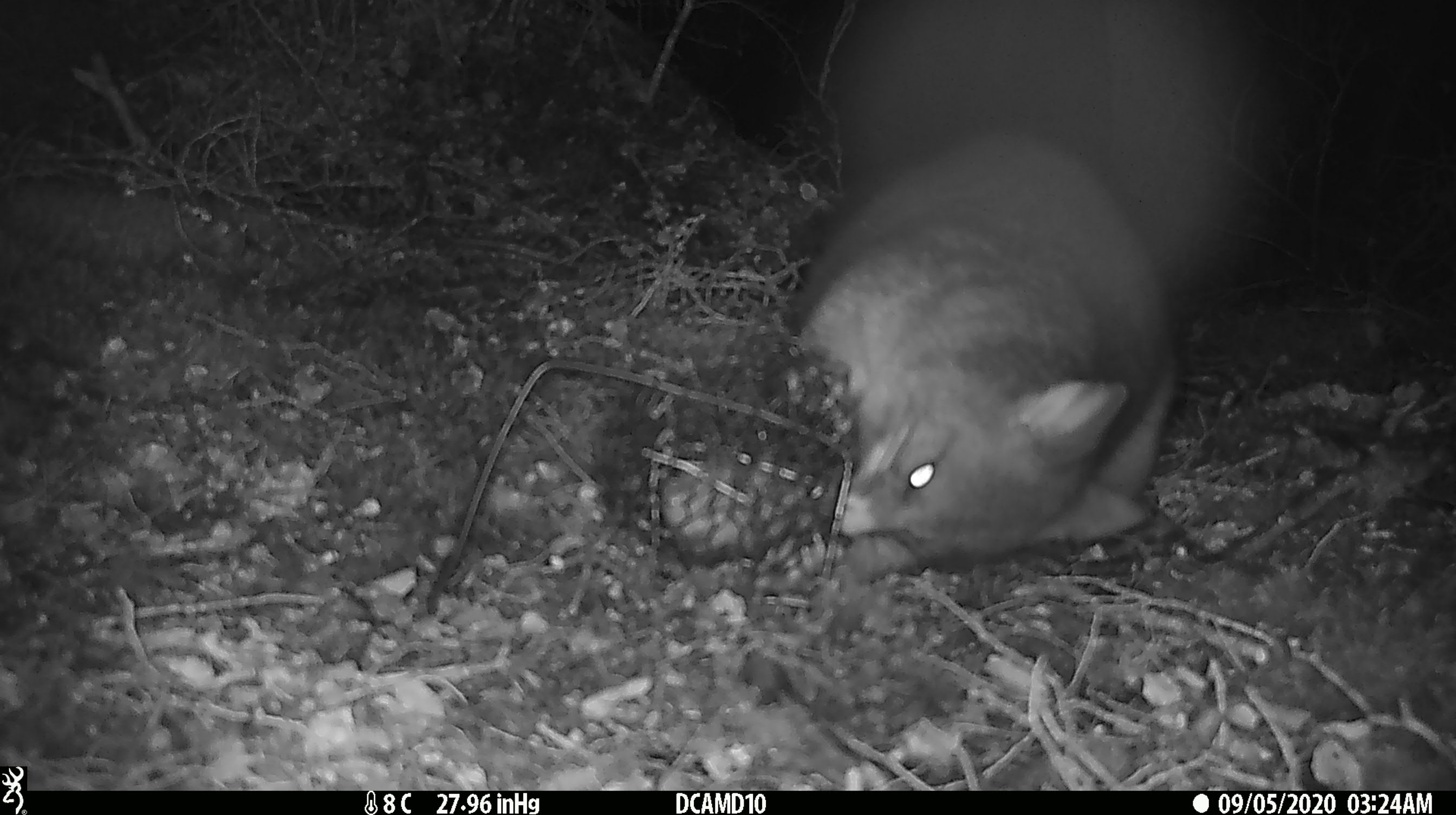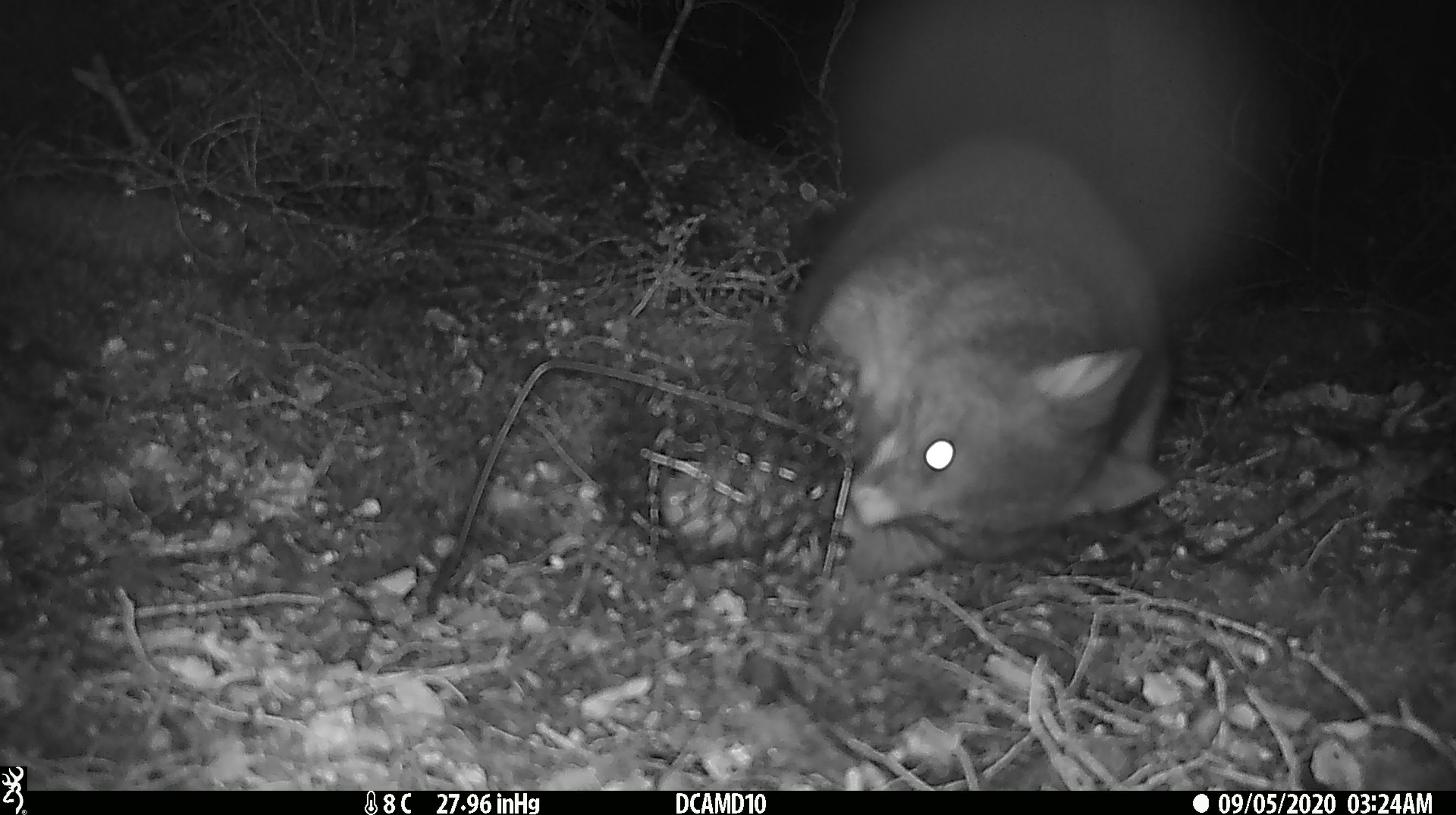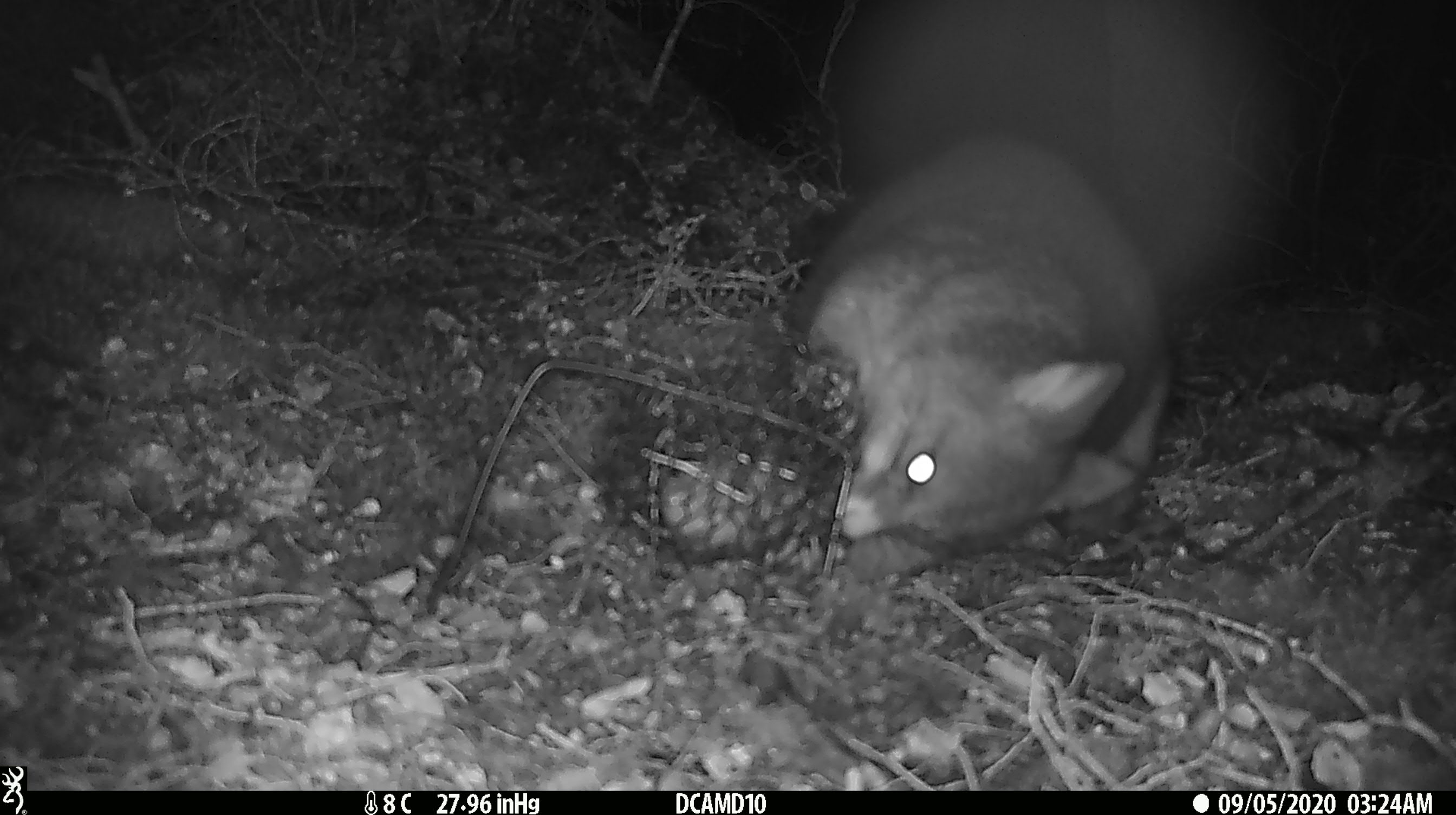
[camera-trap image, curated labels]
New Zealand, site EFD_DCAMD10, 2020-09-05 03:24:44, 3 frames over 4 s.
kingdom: Animalia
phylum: Chordata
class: Mammalia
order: Diprotodontia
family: Phalangeridae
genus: Trichosurus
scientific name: Trichosurus vulpecula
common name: common brushtail possum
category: possum